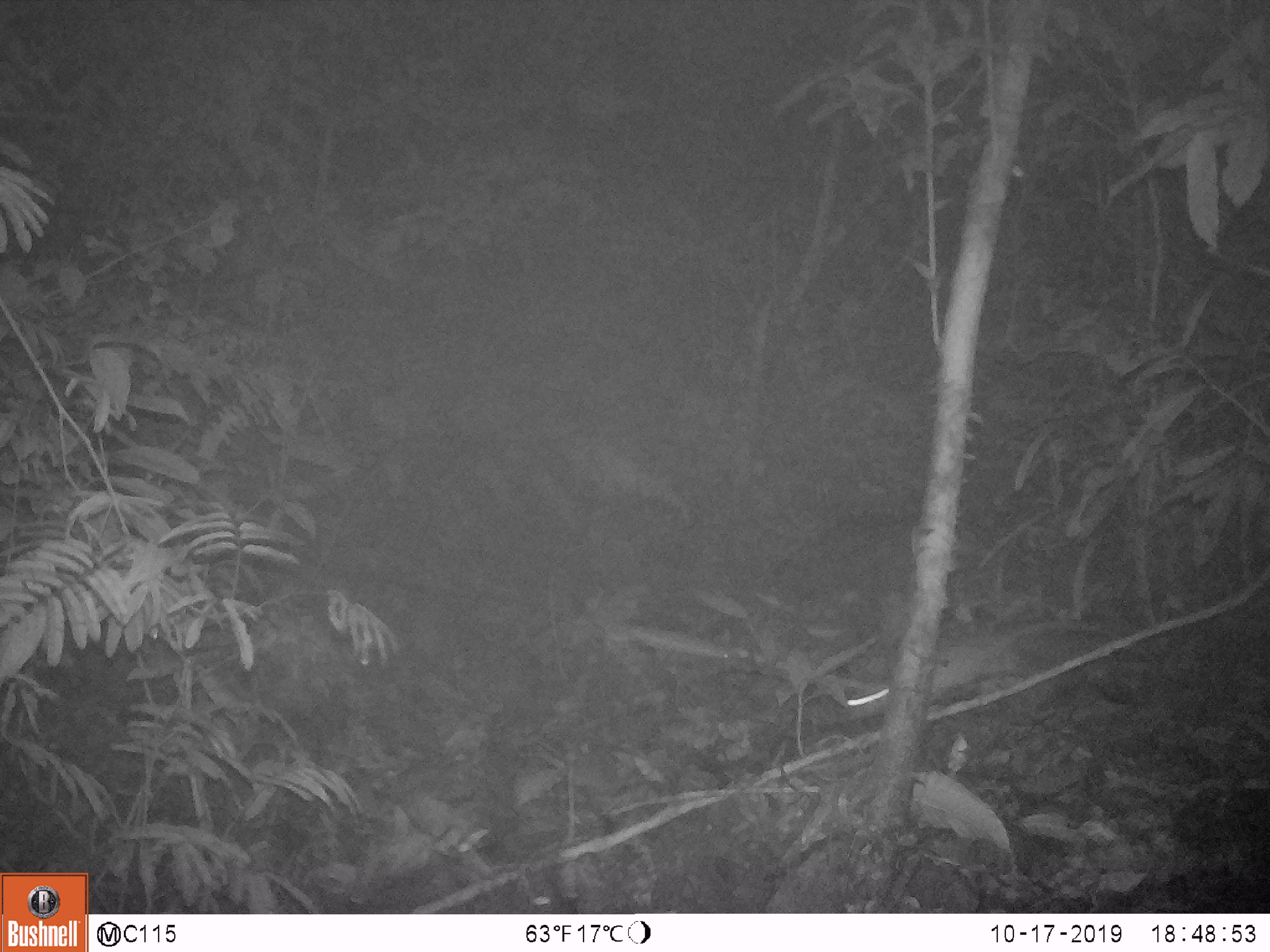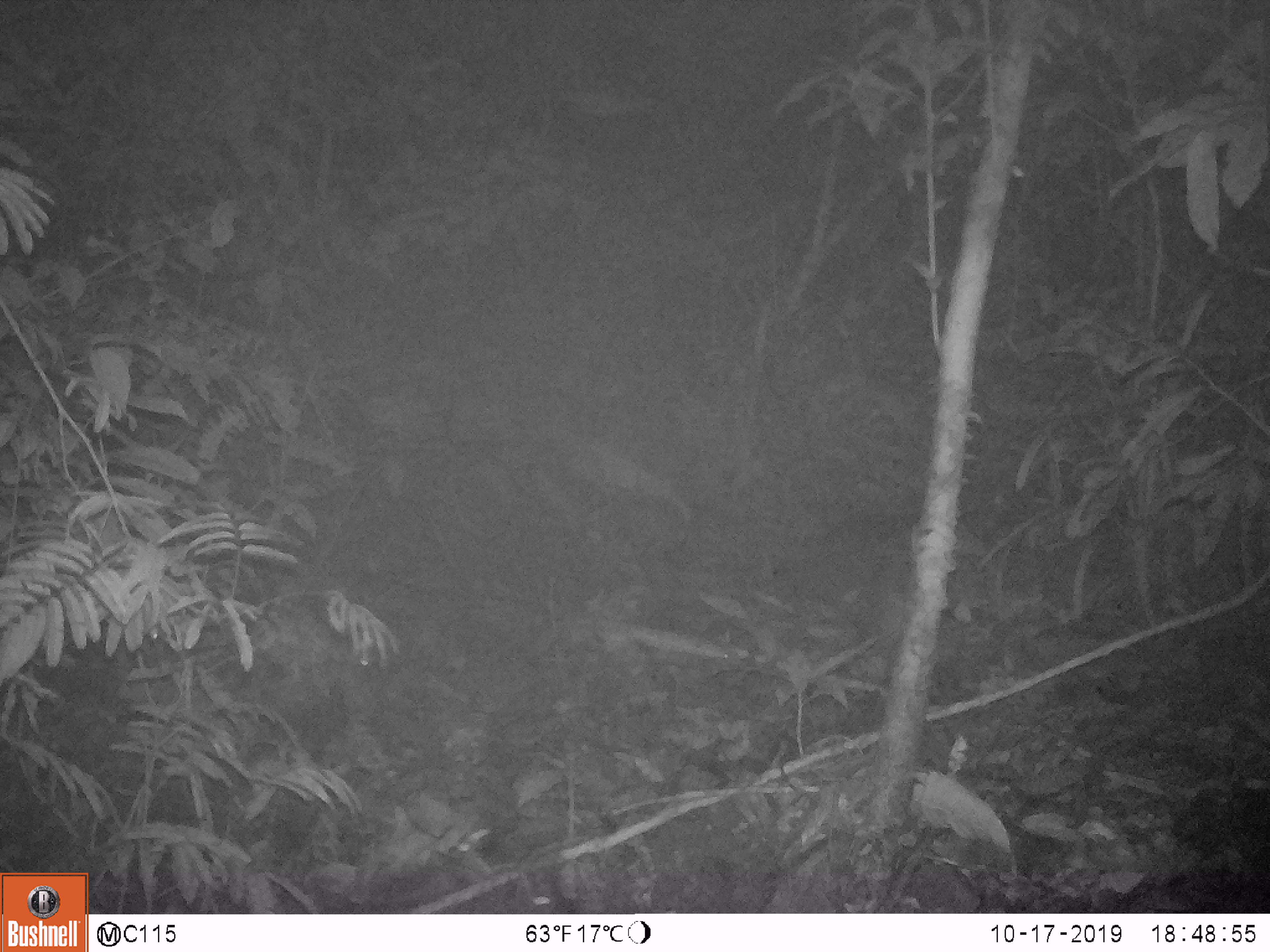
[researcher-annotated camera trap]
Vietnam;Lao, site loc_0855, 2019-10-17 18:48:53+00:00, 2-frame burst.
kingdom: Animalia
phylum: Chordata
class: Mammalia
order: Rodentia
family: Muridae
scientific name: Muridae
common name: old-world mice and rats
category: unidentified murid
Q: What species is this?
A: Unidentified murid (old-world mice and rats) (Muridae).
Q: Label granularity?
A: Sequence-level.